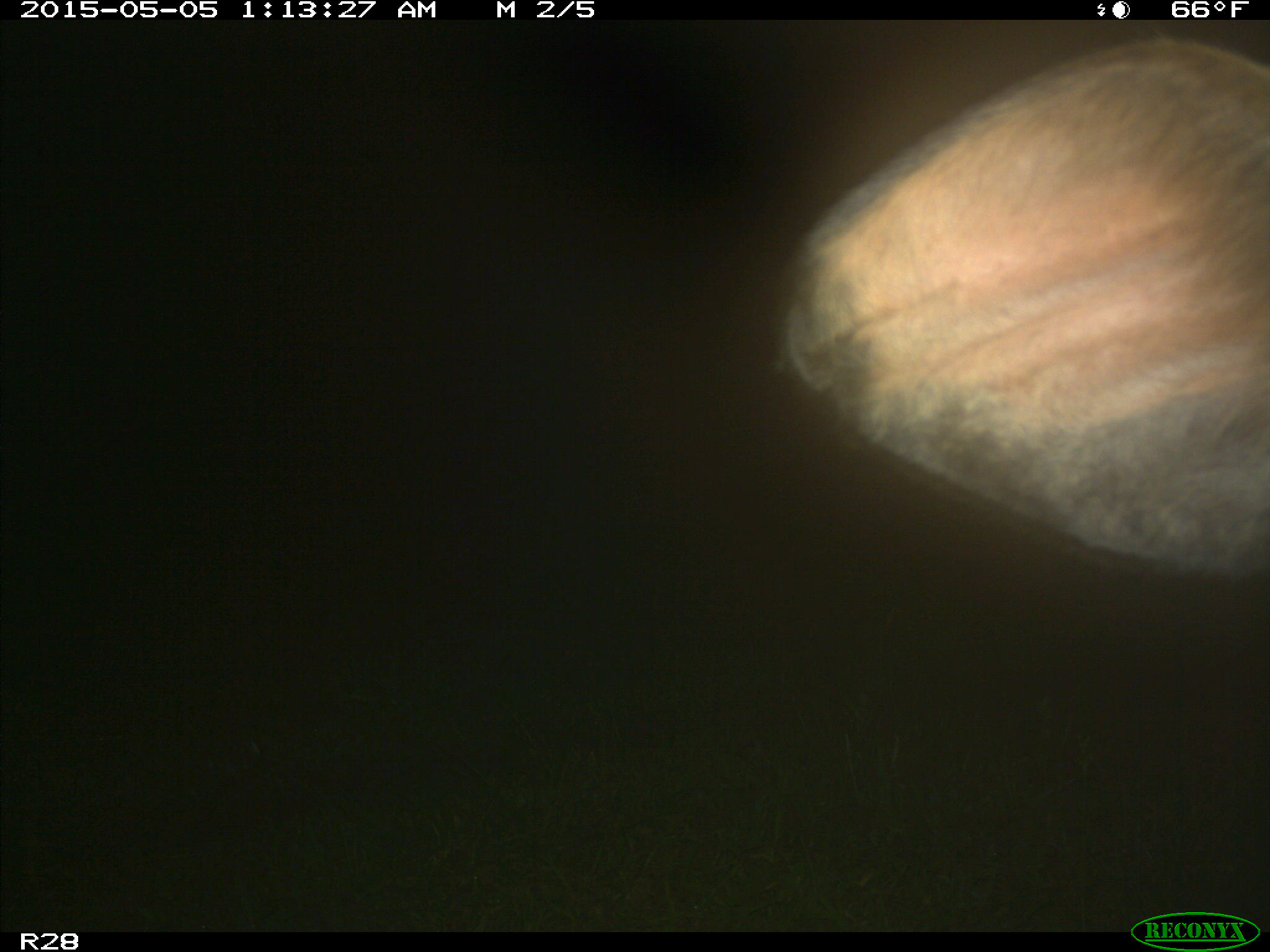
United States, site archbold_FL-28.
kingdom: Animalia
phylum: Chordata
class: Mammalia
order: Artiodactyla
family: Bovidae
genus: Bos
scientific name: Bos taurus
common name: domestic cow